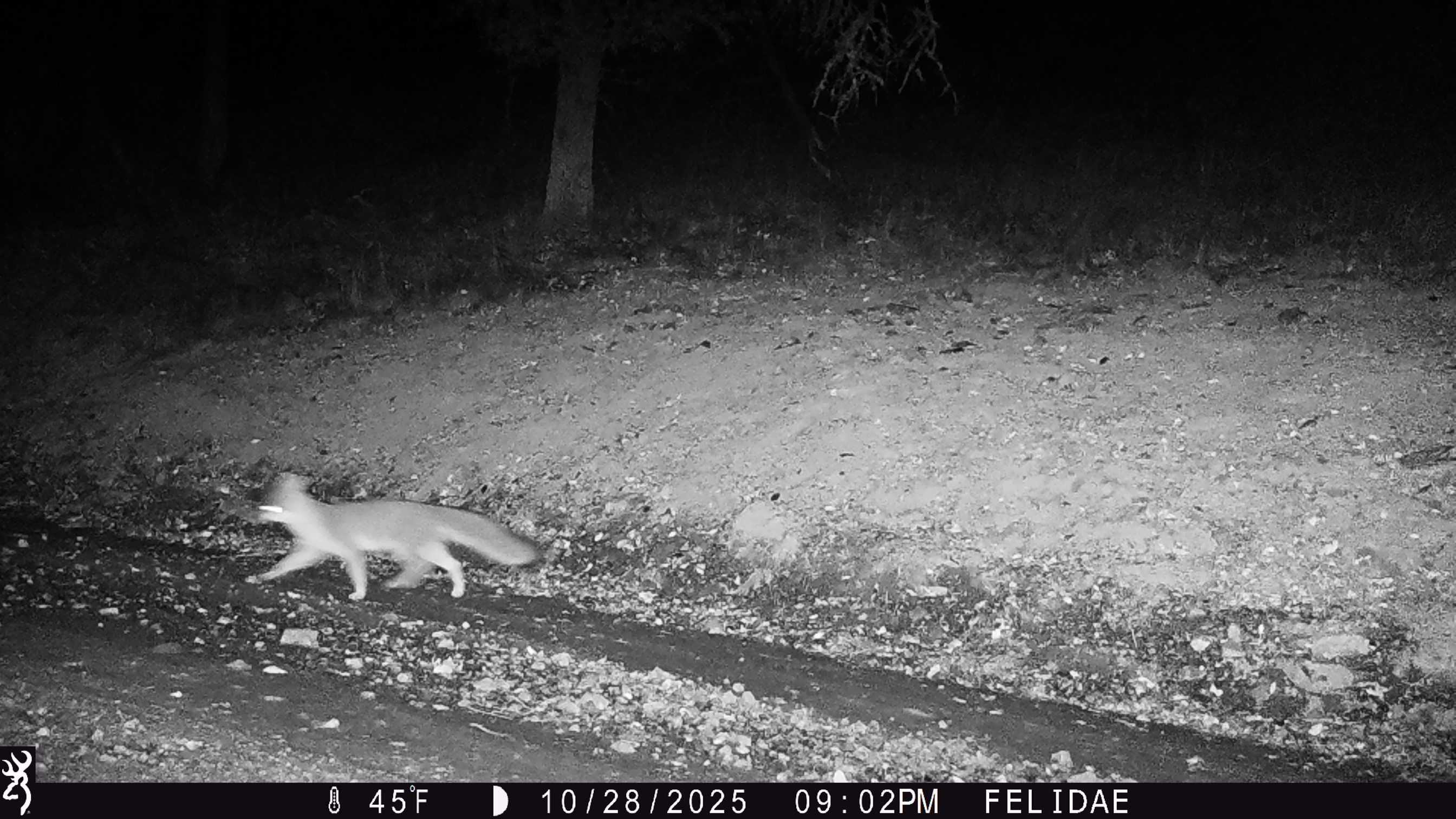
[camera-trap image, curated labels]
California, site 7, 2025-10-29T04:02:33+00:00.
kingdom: Animalia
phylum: Chordata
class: Mammalia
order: Carnivora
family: Canidae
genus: Urocyon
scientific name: Urocyon cinereoargenteus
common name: gray fox